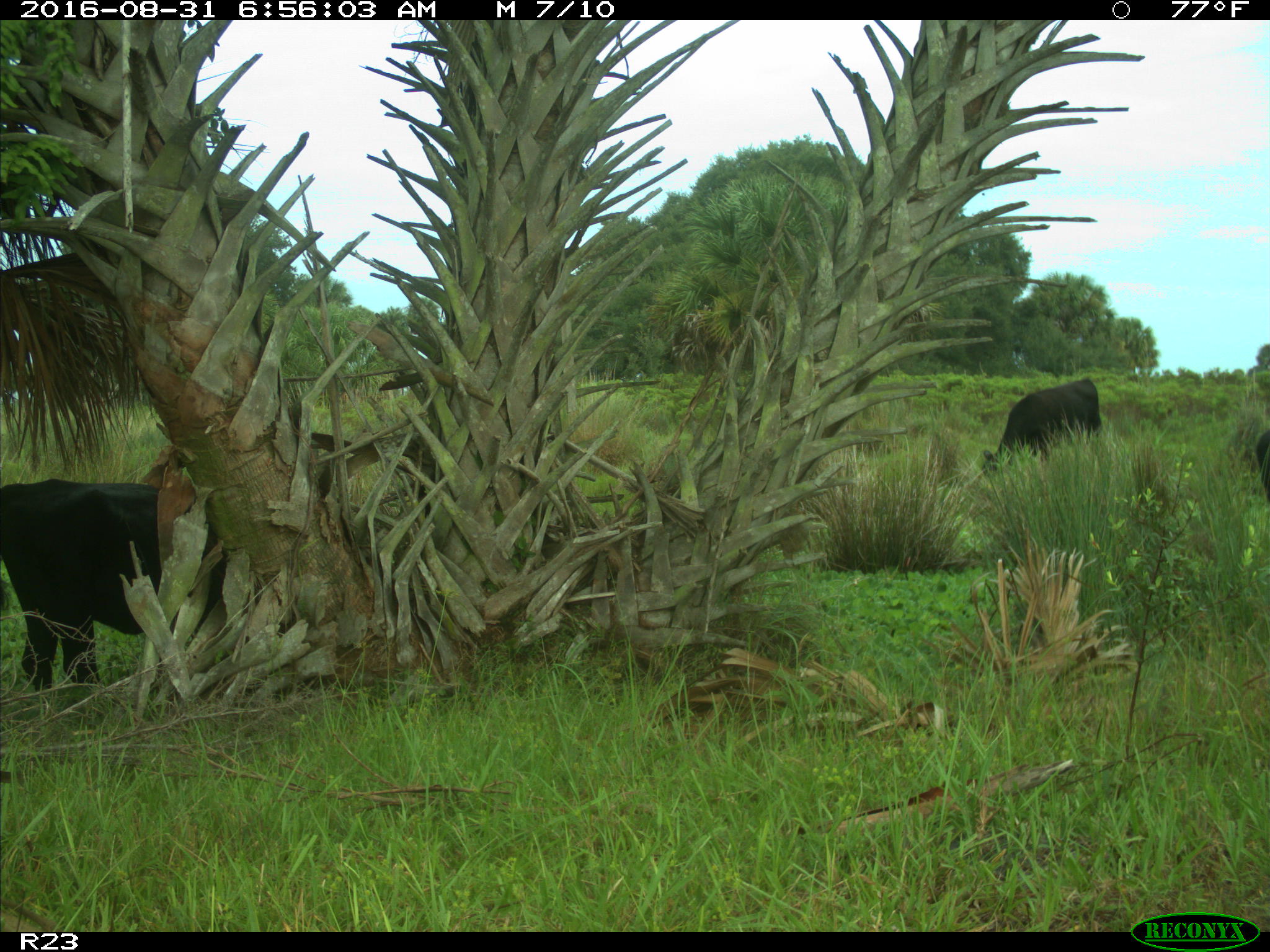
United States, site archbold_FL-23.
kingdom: Animalia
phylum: Chordata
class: Mammalia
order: Artiodactyla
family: Bovidae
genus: Bos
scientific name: Bos taurus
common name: domestic cow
Bos taurus (domestic cow).